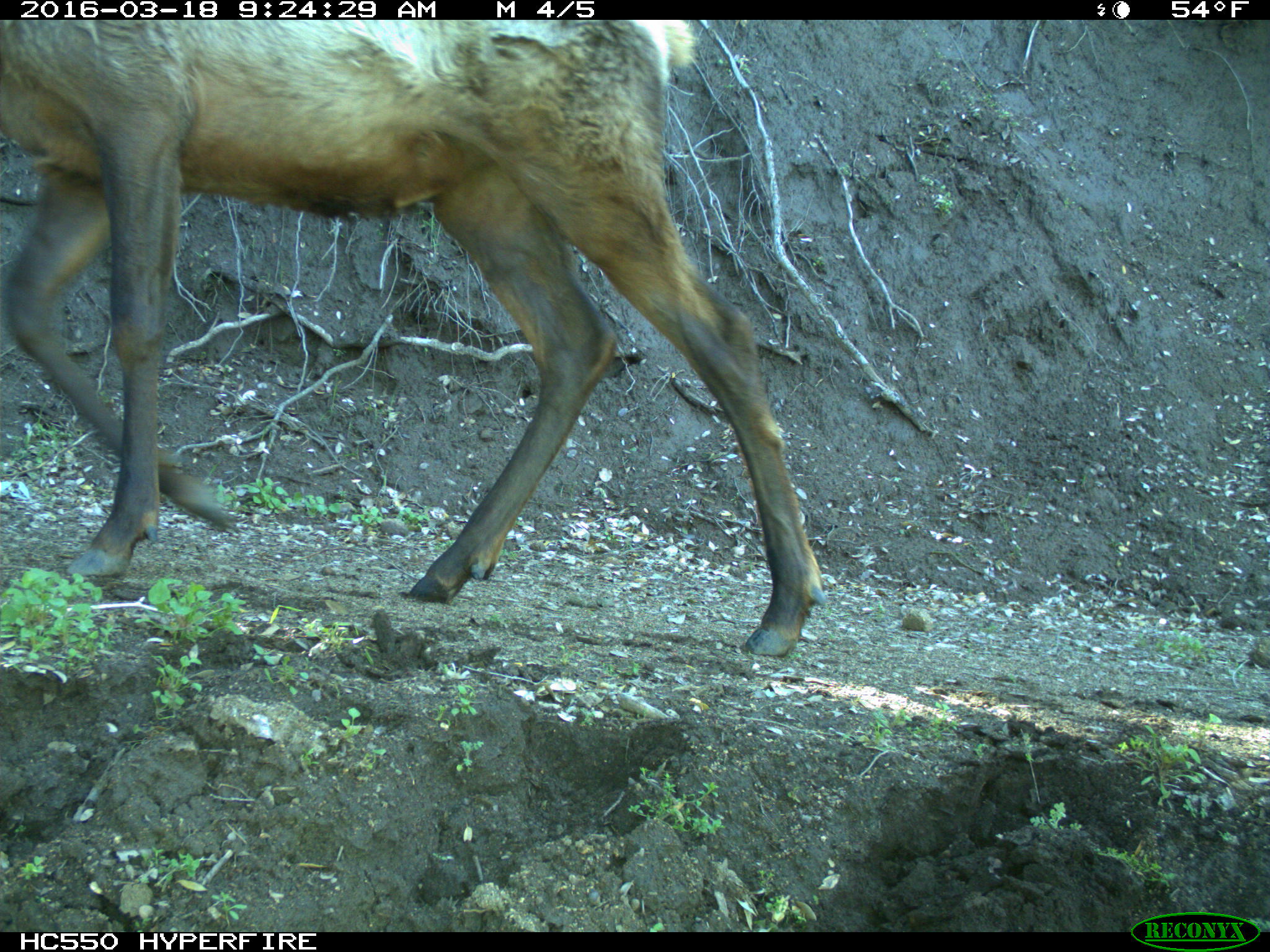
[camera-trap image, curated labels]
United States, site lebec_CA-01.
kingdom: Animalia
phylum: Chordata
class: Mammalia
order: Artiodactyla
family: Cervidae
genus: Cervus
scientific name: Cervus canadensis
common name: elk